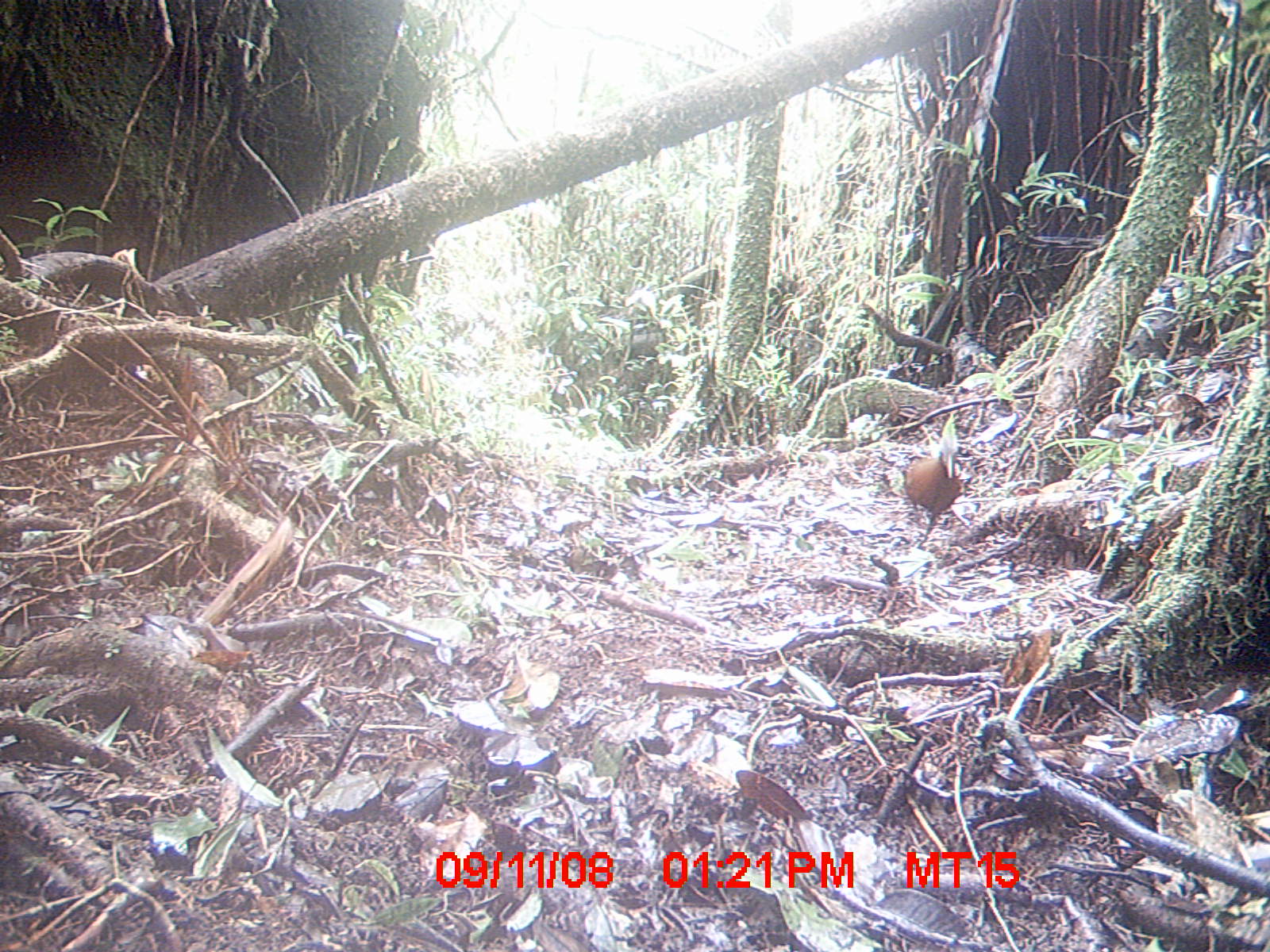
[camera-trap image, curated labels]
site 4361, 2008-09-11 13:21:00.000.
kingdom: Animalia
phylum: Chordata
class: Aves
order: Gruiformes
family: Sarothruridae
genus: Mentocrex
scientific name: Mentocrex kioloides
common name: madagascar wood rail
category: canirallus kioloides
Canirallus kioloides (madagascar wood rail) (Mentocrex kioloides), count 1.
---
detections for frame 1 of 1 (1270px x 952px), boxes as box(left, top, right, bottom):
canirallus kioloides: box(905, 413, 962, 546)